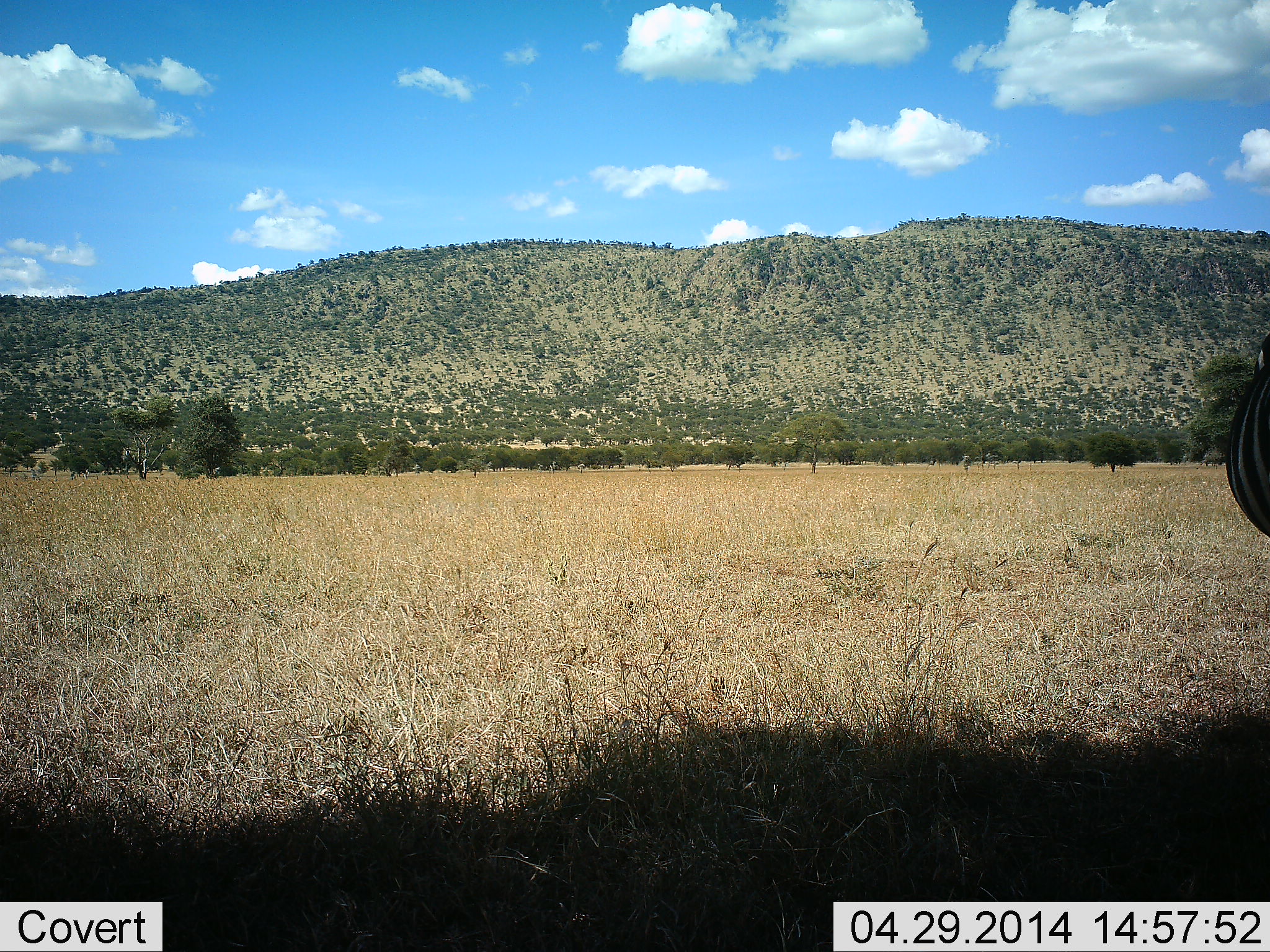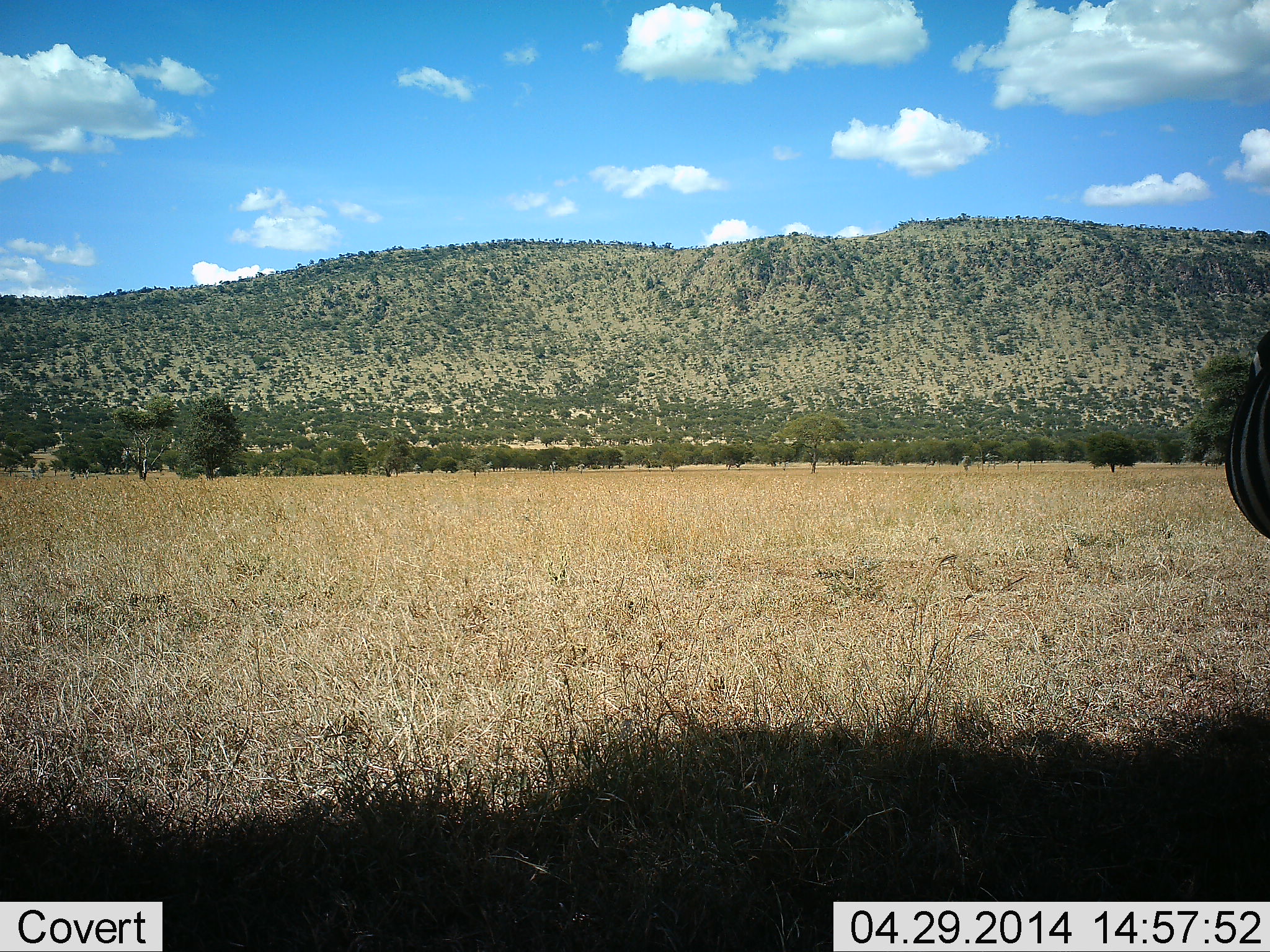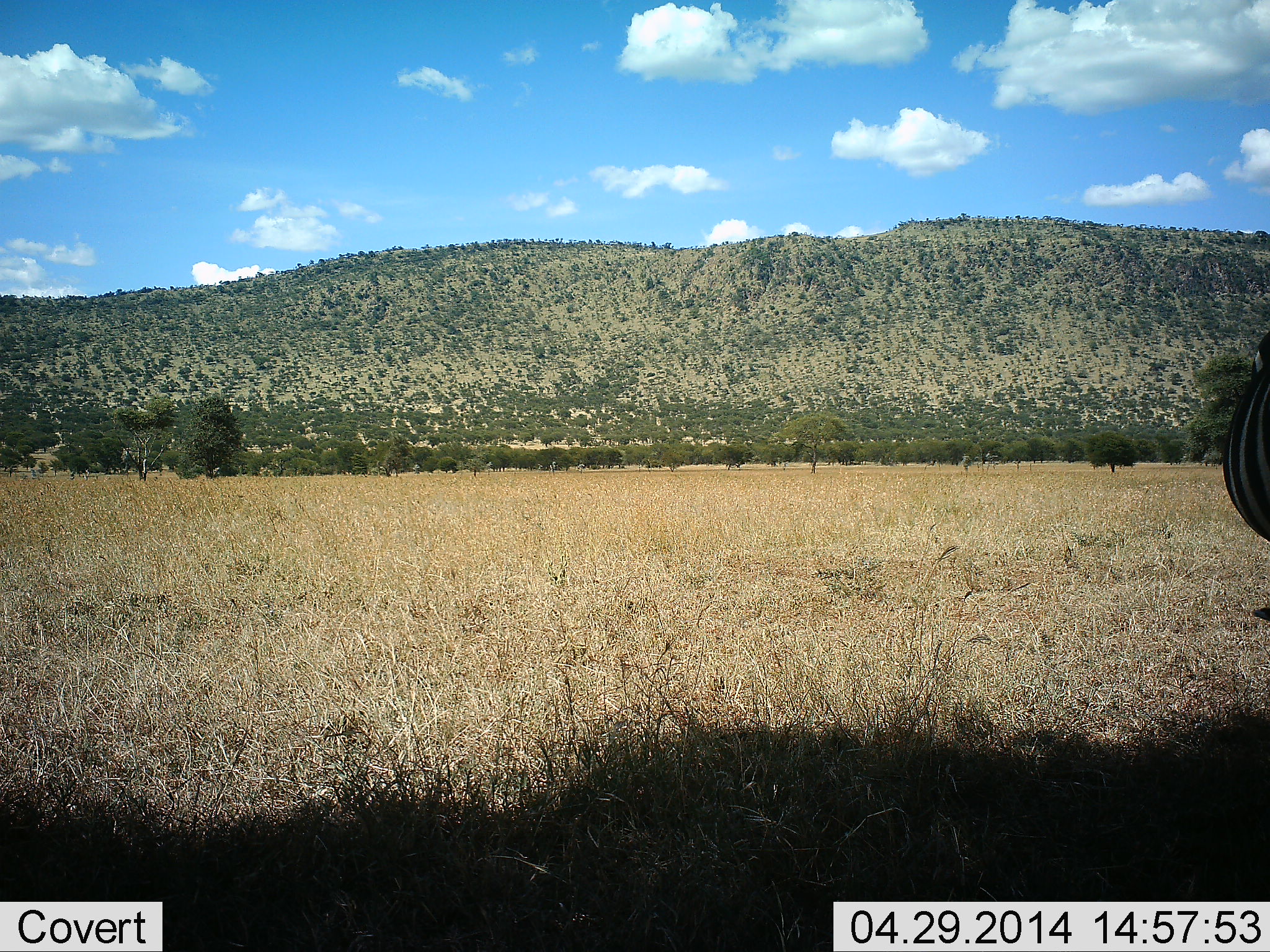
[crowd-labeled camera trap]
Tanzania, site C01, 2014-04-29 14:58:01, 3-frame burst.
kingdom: Animalia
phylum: Chordata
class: Mammalia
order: Perissodactyla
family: Equidae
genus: Equus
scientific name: Equus quagga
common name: plains zebra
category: zebra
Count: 1.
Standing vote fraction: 100%.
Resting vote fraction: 0%.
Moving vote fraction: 0%.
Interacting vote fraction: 0%.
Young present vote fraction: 0%.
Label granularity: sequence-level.